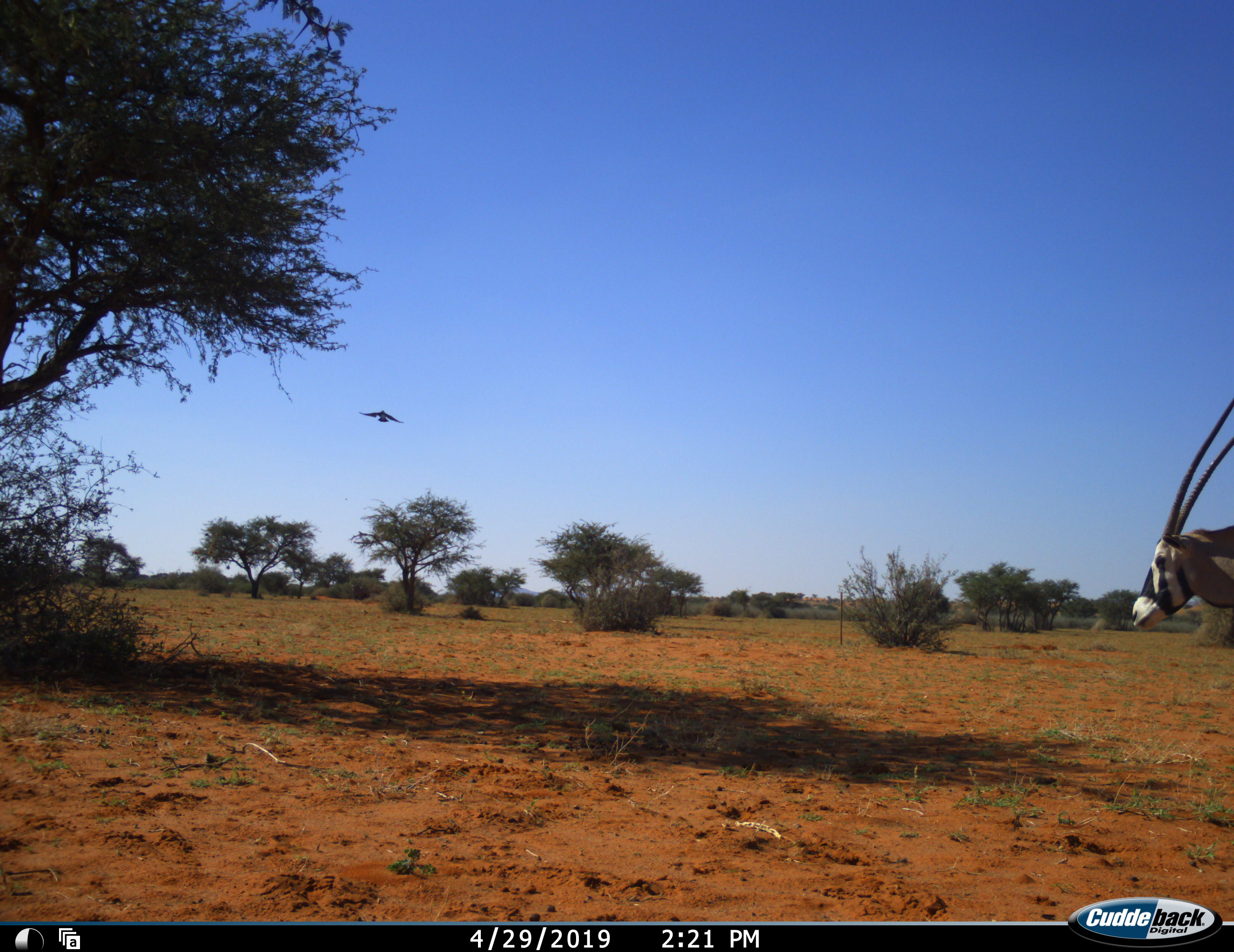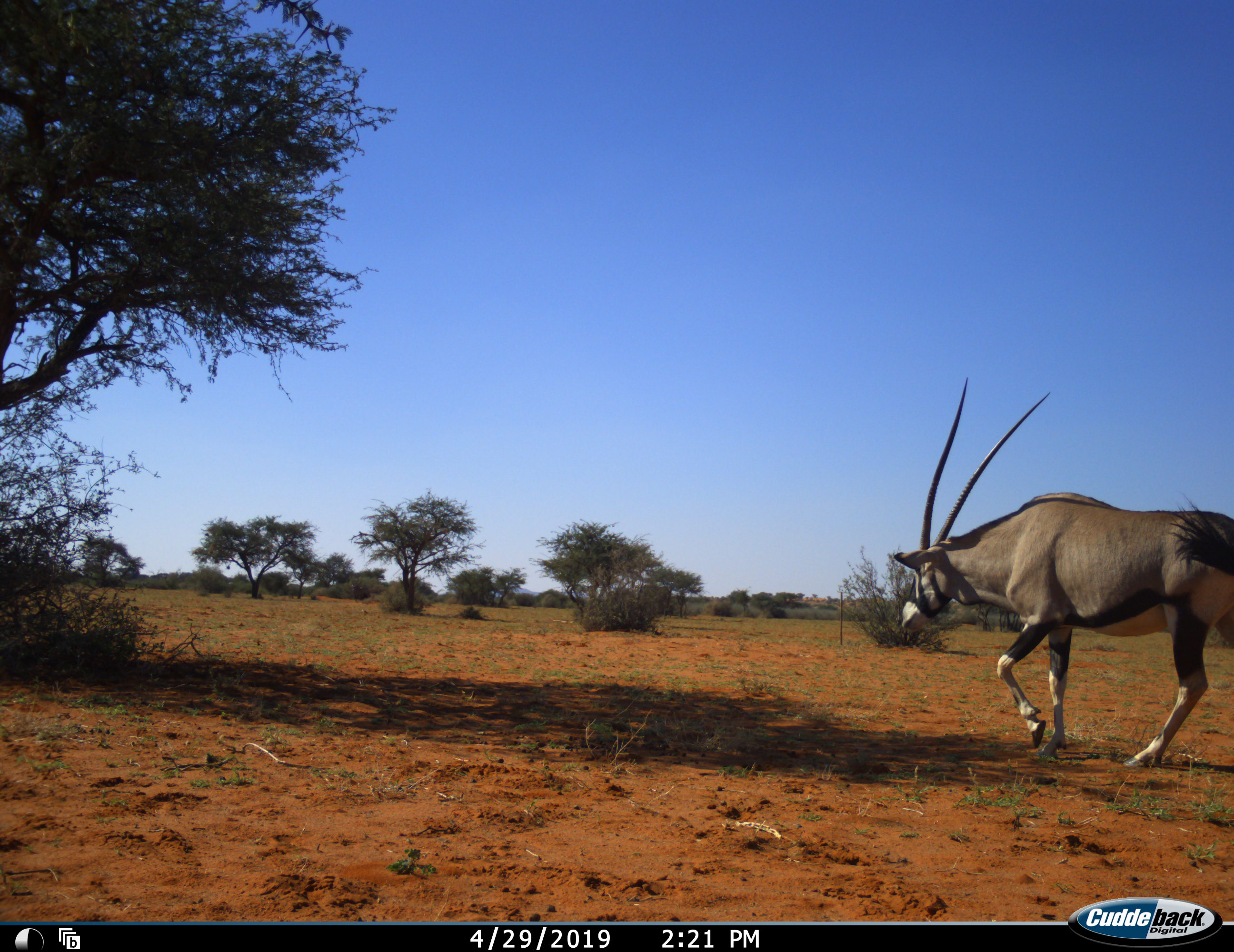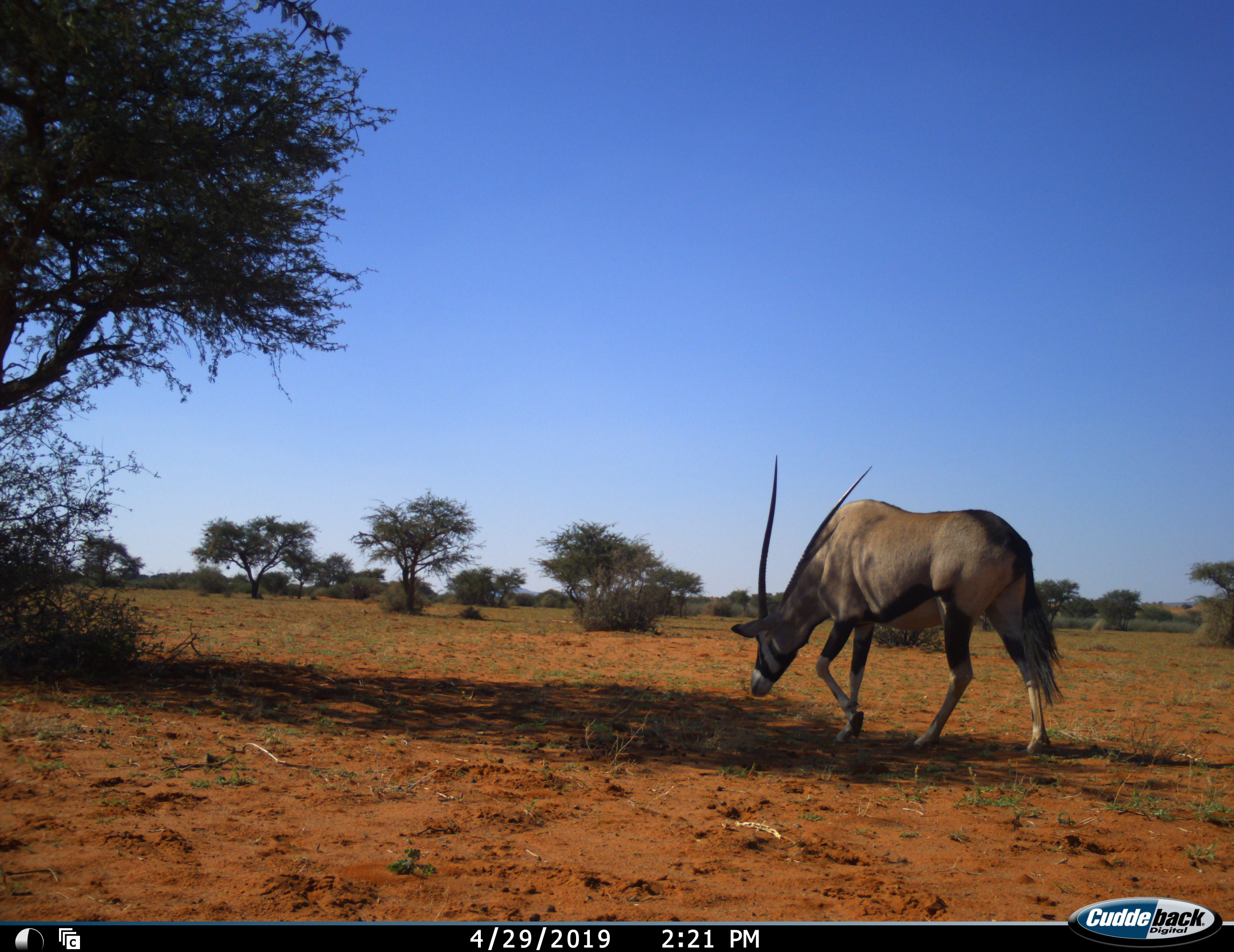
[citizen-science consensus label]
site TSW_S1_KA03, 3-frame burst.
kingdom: Animalia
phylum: Chordata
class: Aves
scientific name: Aves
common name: bird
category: birdother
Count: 1.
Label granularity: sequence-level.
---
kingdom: Animalia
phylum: Chordata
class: Mammalia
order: Artiodactyla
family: Bovidae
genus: Oryx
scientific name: Oryx gazella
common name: gemsbok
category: oryx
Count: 1.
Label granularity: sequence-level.